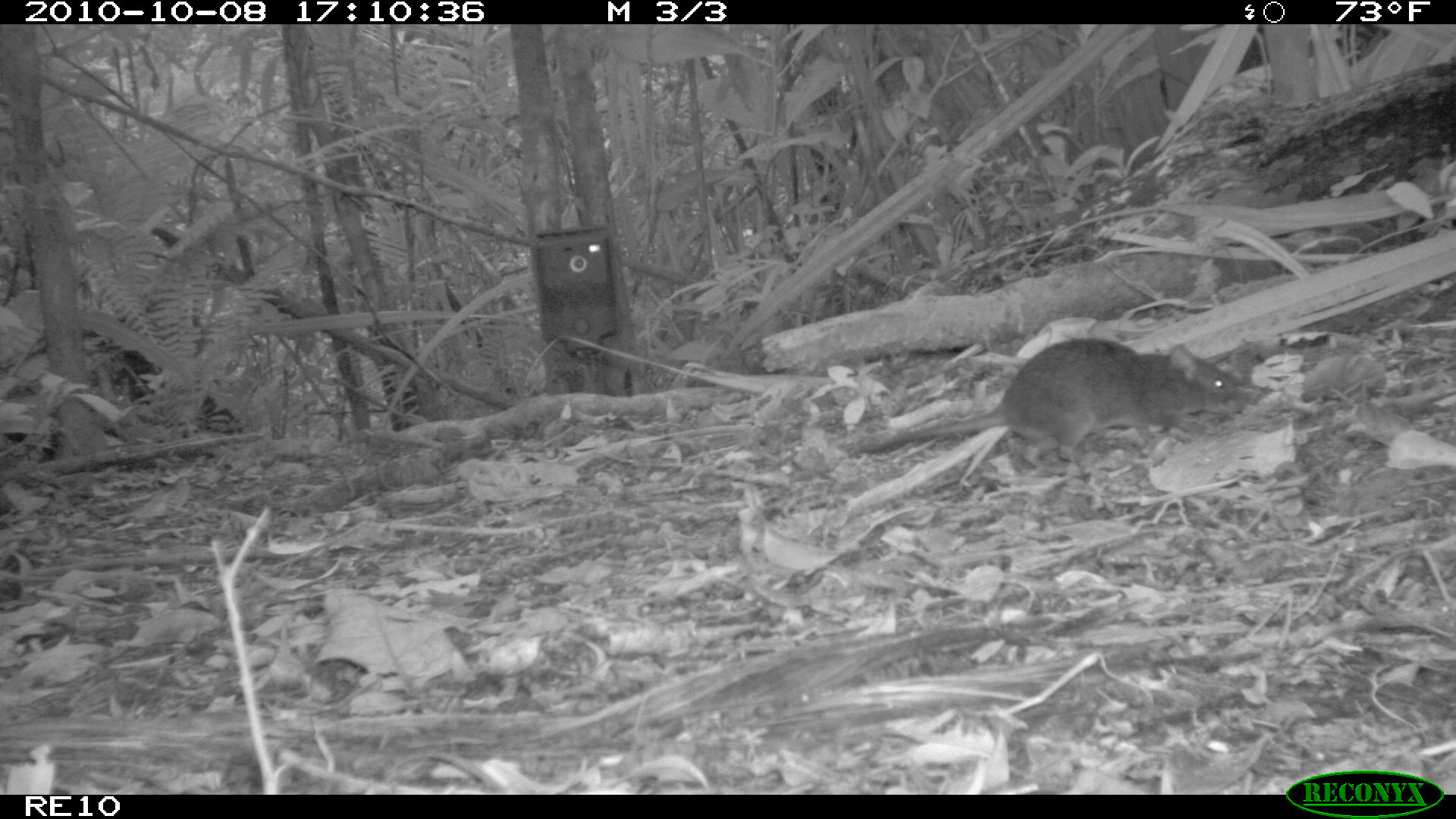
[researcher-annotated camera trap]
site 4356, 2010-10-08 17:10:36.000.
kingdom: Animalia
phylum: Chordata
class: Mammalia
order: Rodentia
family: Muridae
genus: Rattus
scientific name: Rattus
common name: rodent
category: unknown rat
Unknown rat (rodent) (Rattus), count 1.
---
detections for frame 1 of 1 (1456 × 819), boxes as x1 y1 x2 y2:
unknown rat: 854 338 1247 467